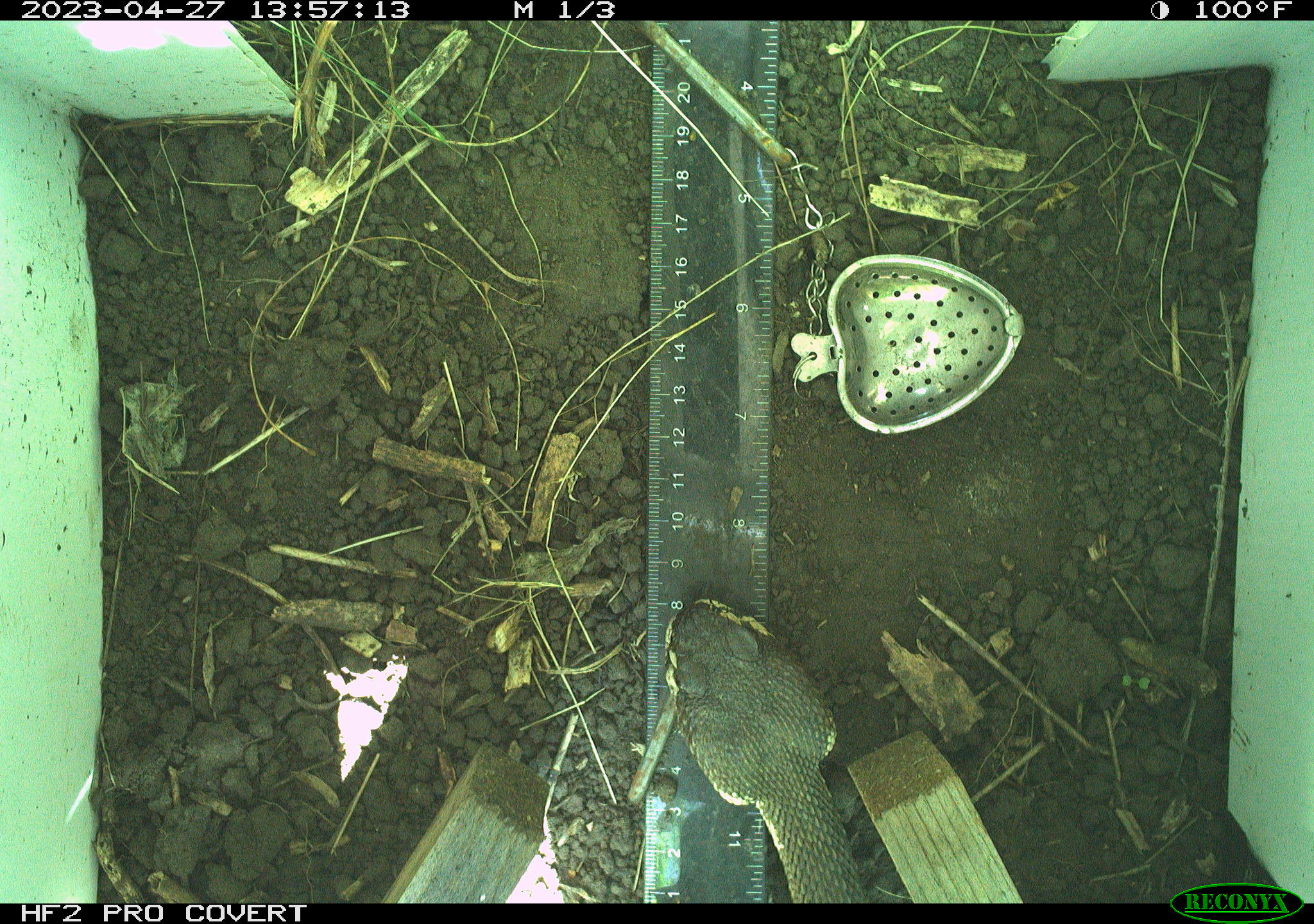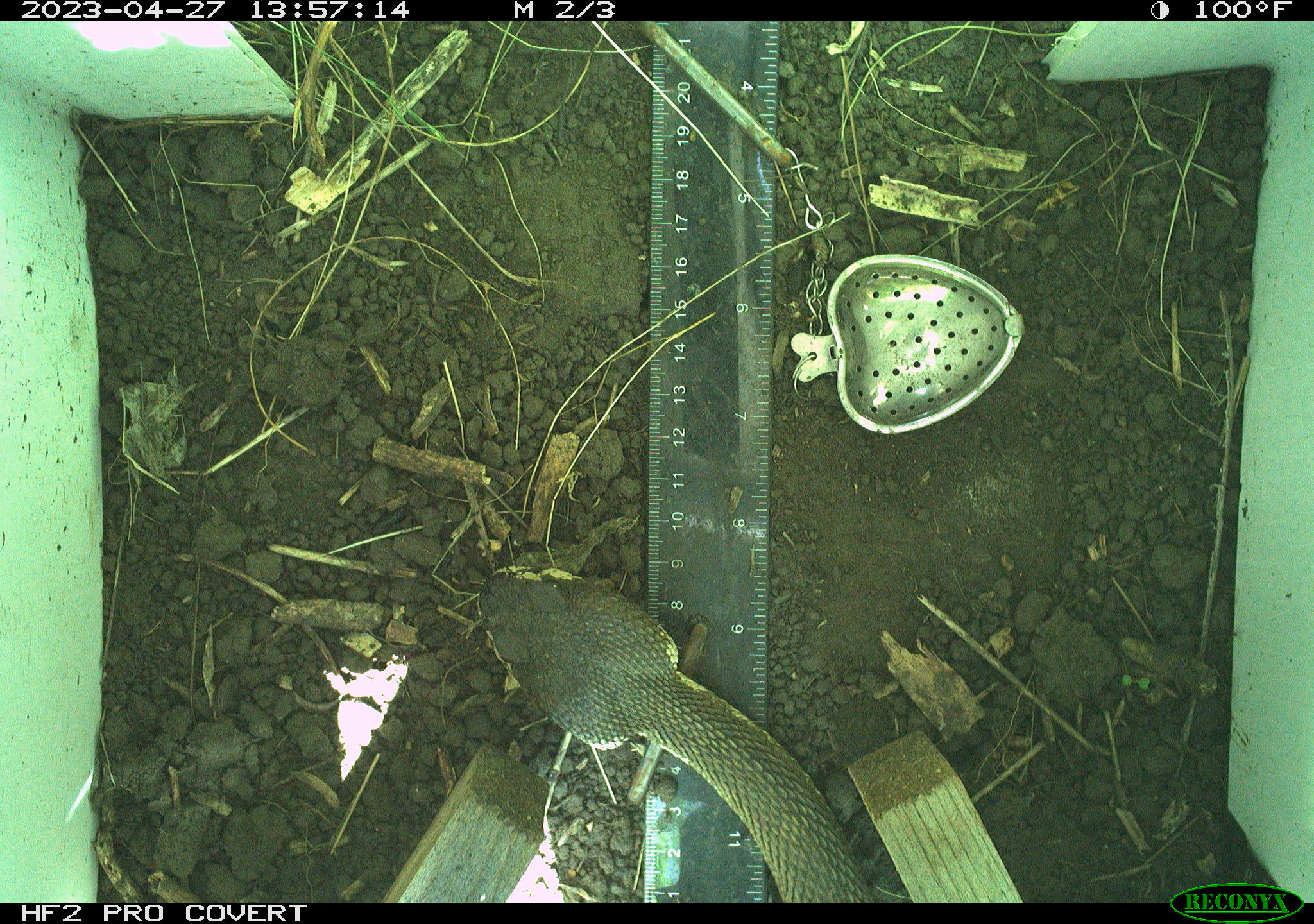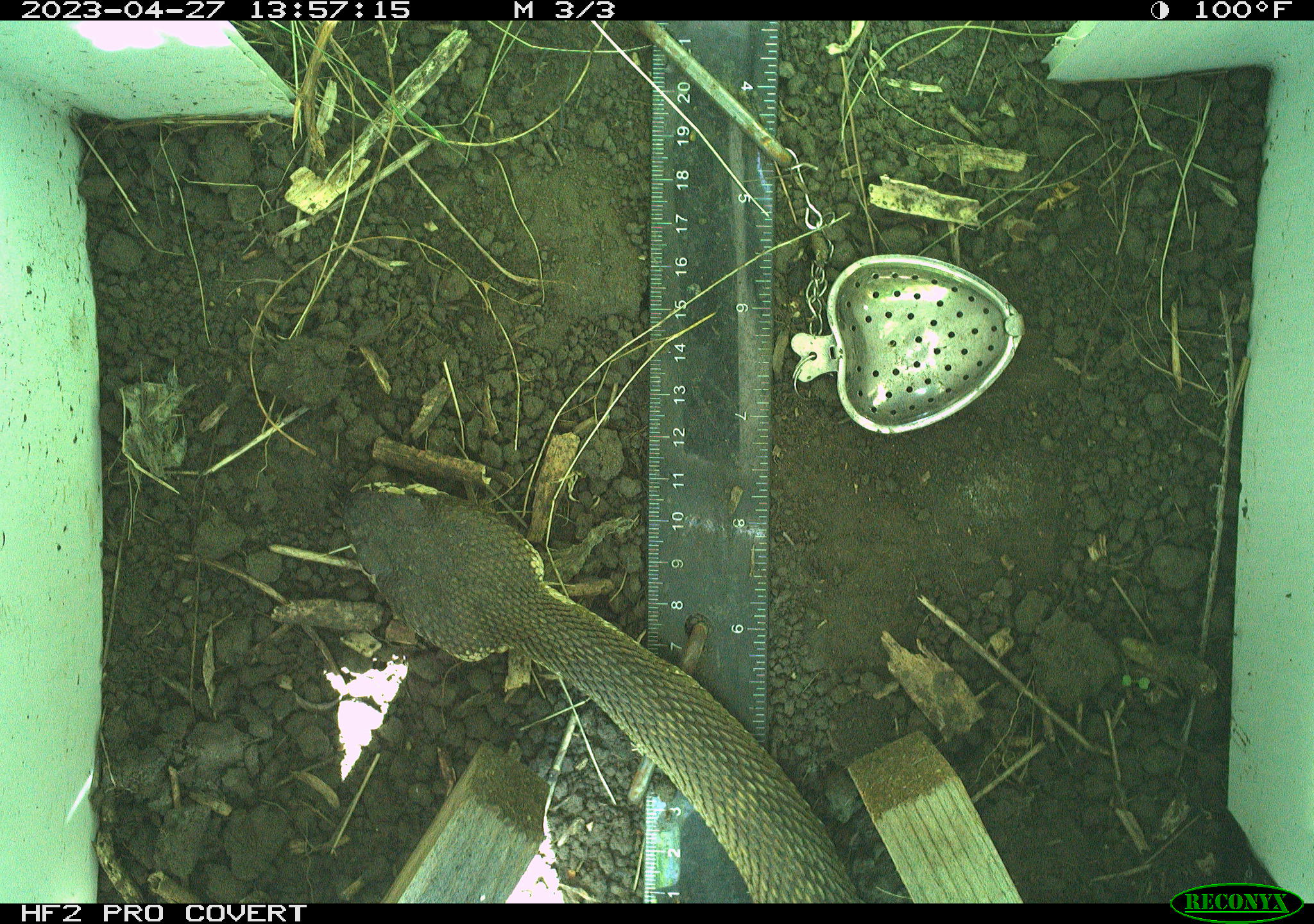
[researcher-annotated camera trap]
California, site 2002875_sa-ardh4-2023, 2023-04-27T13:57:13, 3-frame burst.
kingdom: Animalia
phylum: Chordata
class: Reptilia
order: Squamata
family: Viperidae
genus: Crotalus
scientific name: Crotalus oreganus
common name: western rattlesnake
Western rattlesnake (Crotalus oreganus).